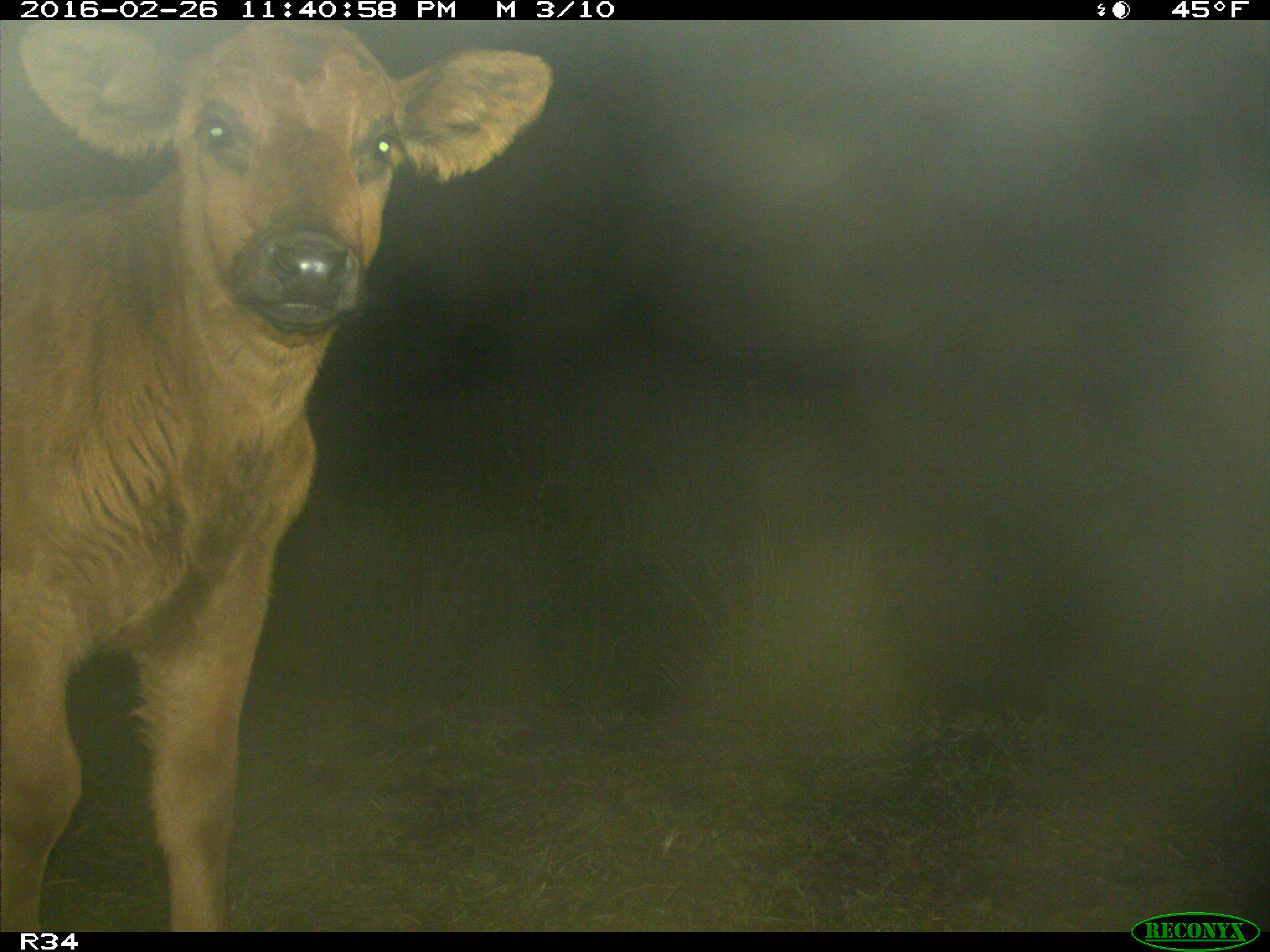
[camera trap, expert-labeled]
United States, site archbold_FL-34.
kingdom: Animalia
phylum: Chordata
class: Mammalia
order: Artiodactyla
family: Bovidae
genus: Bos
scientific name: Bos taurus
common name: domestic cow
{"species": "Bos taurus (domestic cow)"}